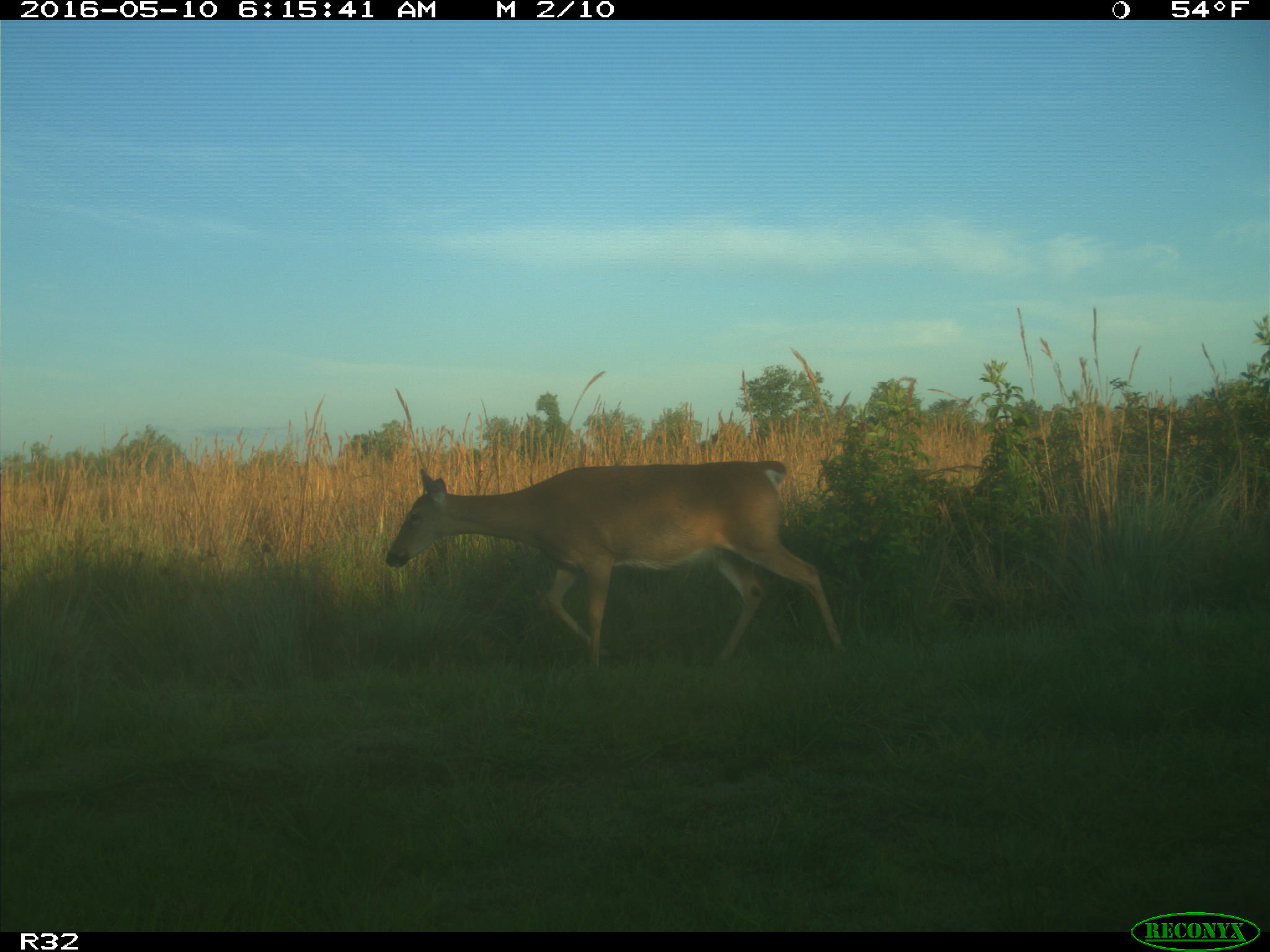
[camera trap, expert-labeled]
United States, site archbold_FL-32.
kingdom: Animalia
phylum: Chordata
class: Mammalia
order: Artiodactyla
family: Cervidae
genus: Odocoileus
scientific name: Odocoileus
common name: deer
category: unidentified deer